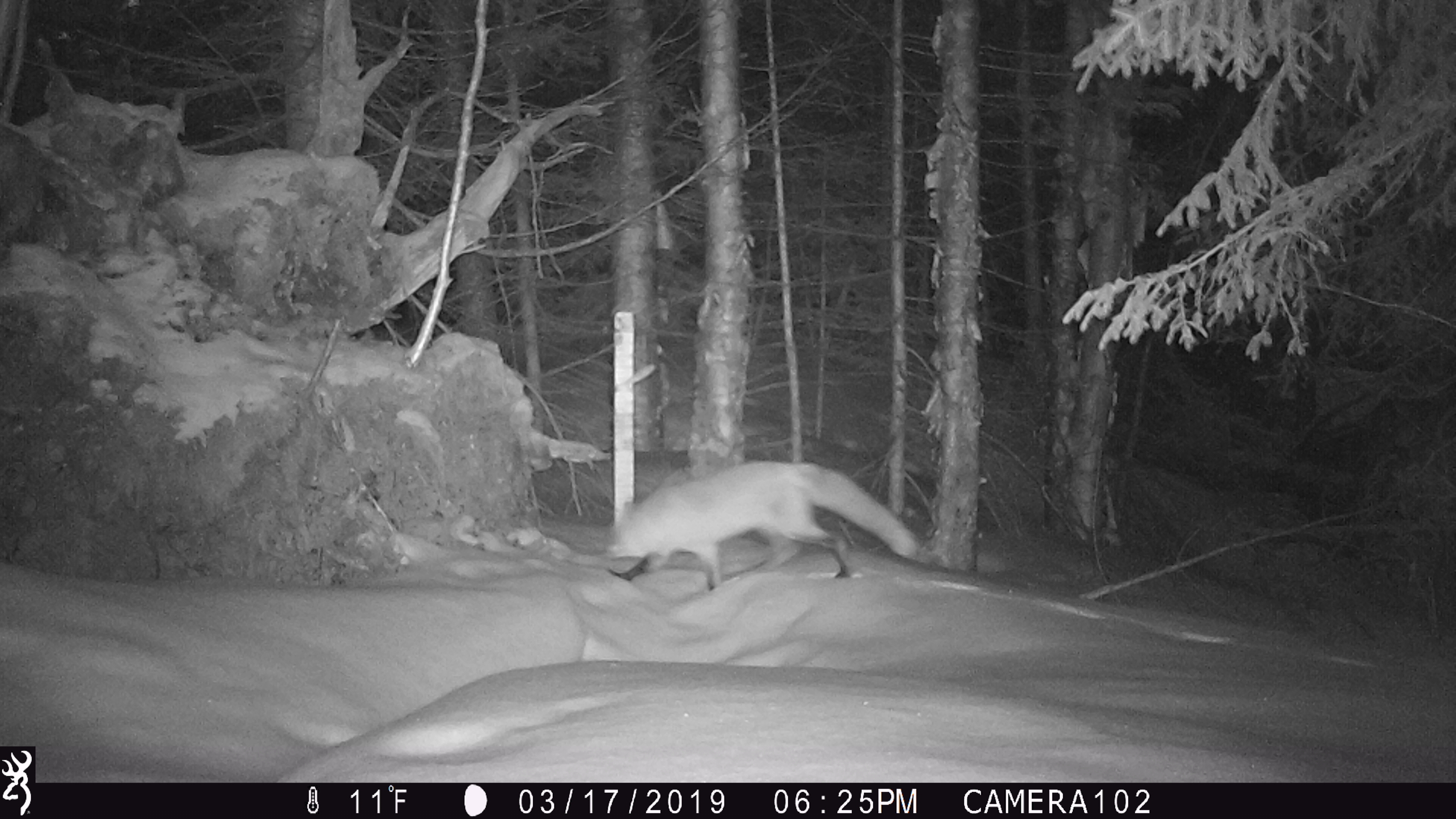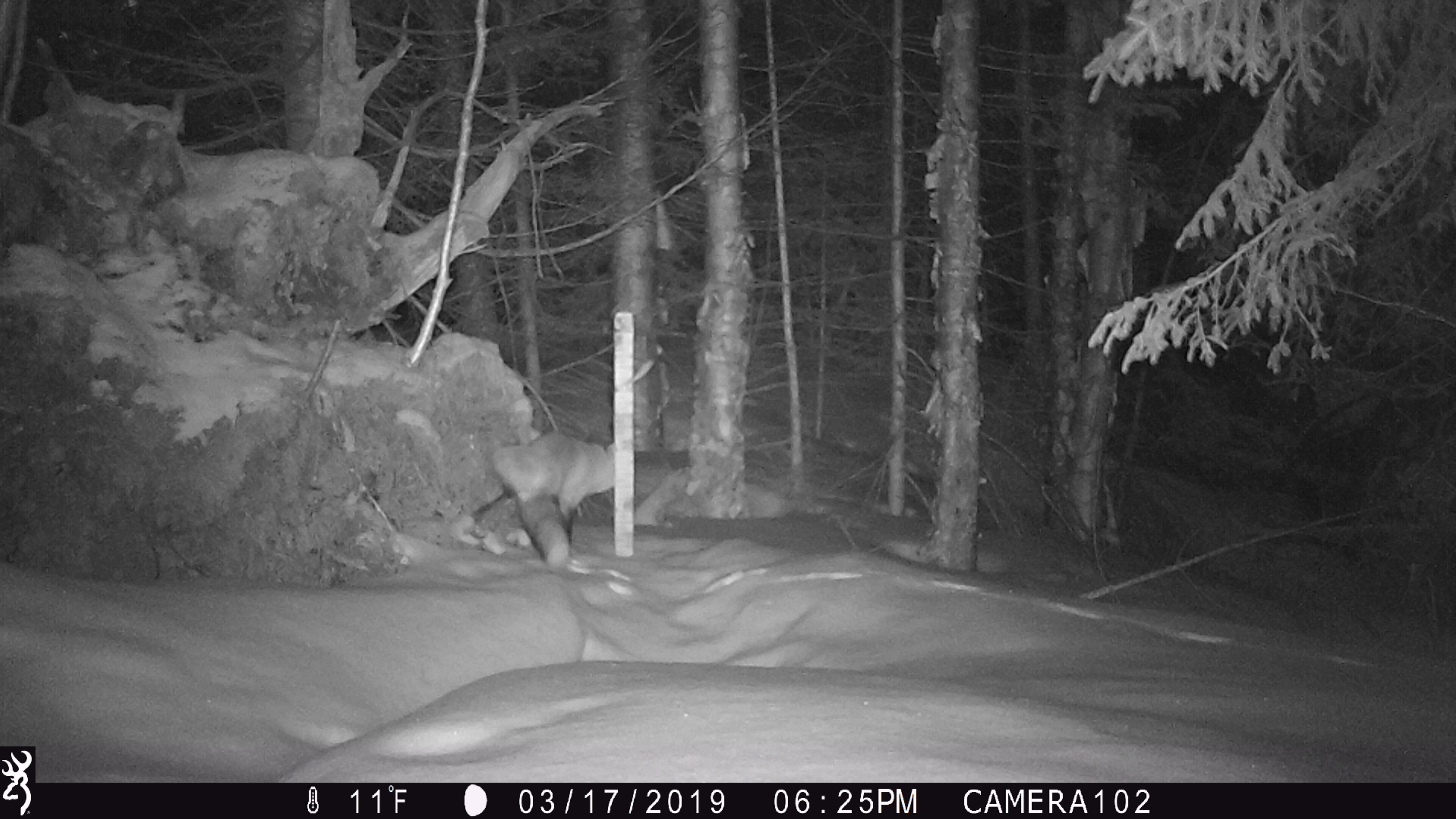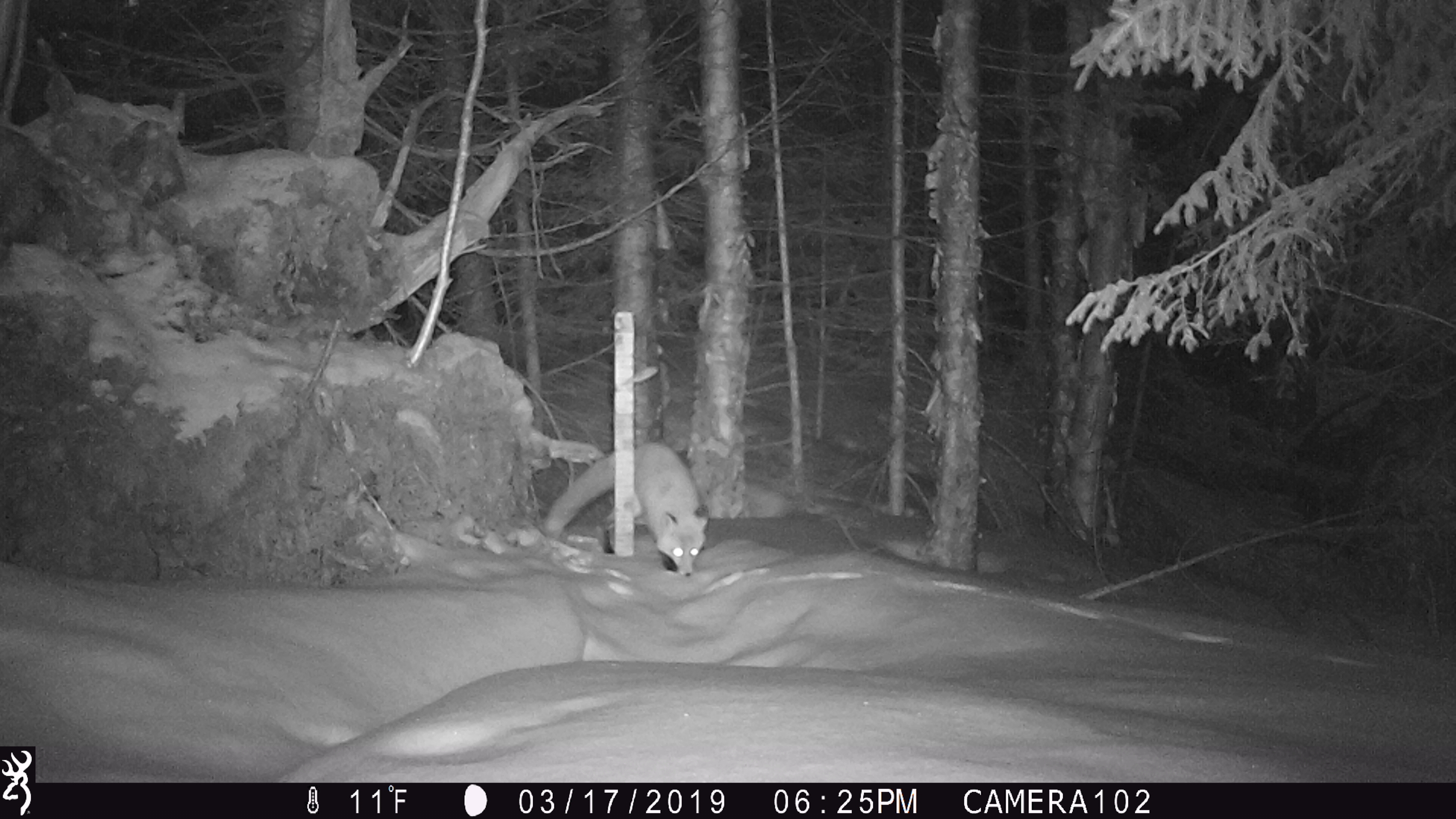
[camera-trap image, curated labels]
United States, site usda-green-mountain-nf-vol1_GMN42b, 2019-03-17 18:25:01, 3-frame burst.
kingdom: Animalia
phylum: Chordata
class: Mammalia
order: Carnivora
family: Canidae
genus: Vulpes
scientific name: Vulpes vulpes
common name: red fox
Red fox (Vulpes vulpes).